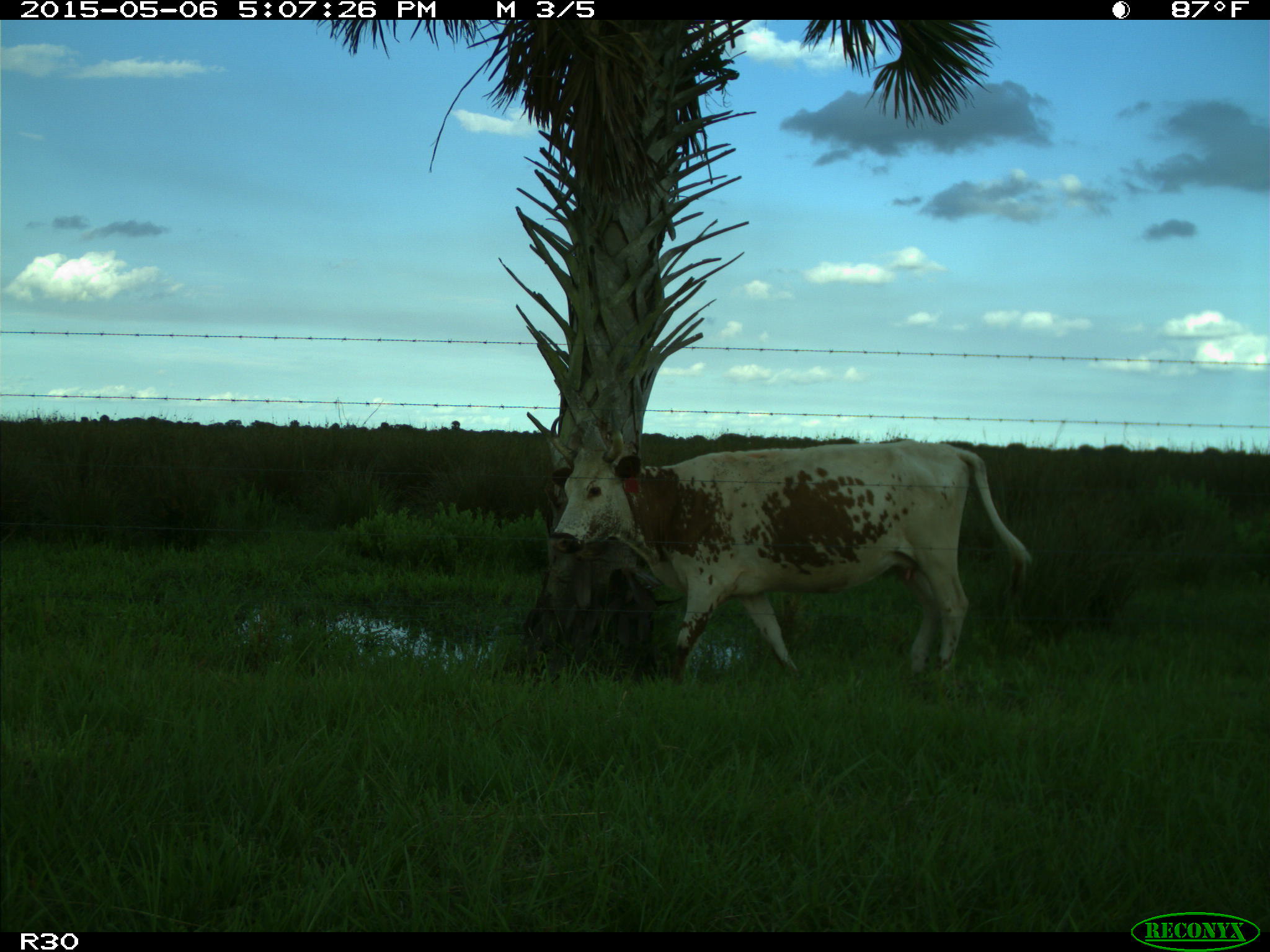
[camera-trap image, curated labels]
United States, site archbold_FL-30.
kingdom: Animalia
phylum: Chordata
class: Mammalia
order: Artiodactyla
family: Bovidae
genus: Bos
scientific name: Bos taurus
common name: domestic cow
Bos taurus (domestic cow).